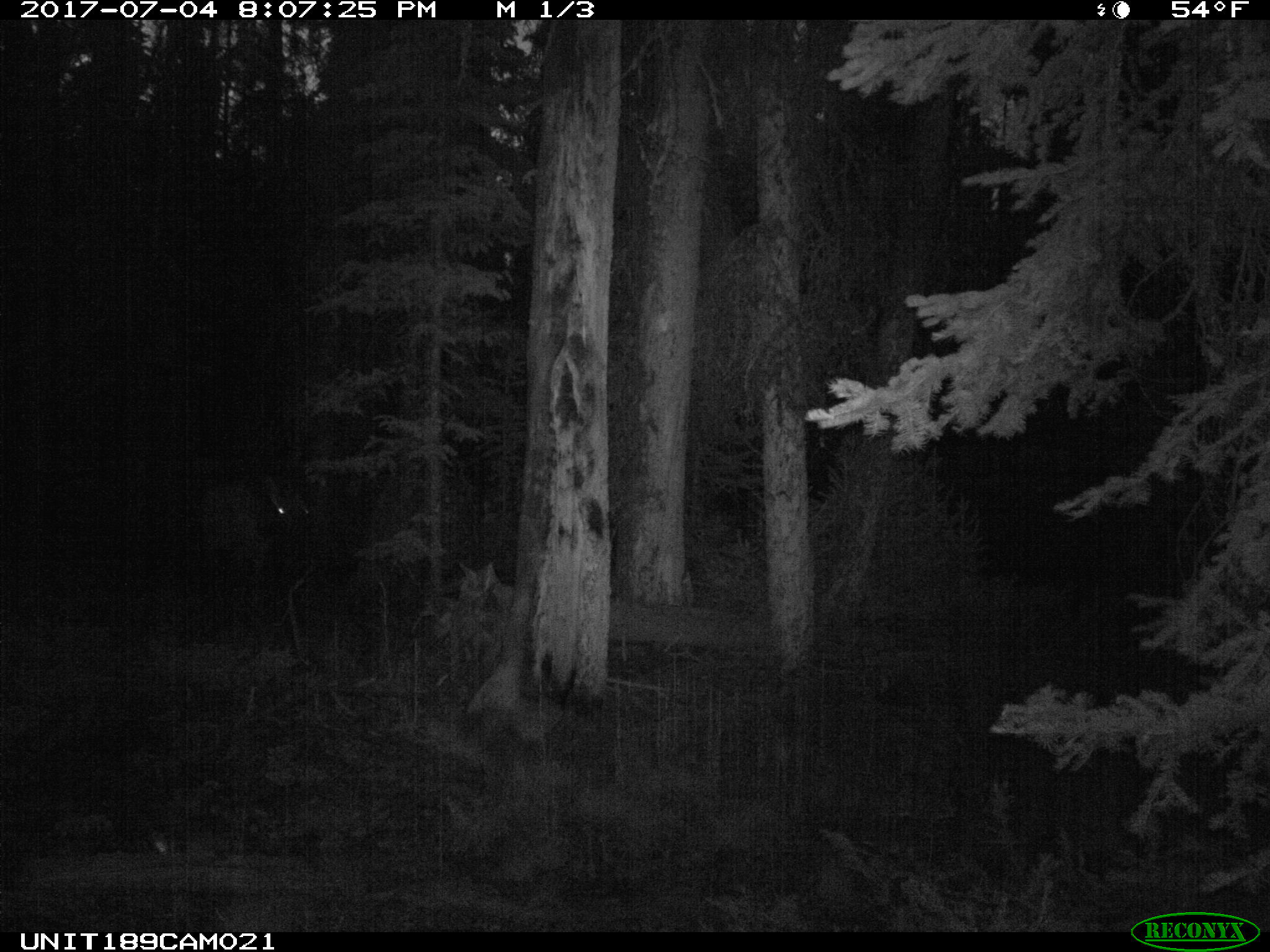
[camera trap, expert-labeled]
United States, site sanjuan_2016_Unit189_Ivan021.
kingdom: Animalia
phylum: Chordata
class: Mammalia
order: Artiodactyla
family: Cervidae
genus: Cervus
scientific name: Cervus elaphus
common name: red deer